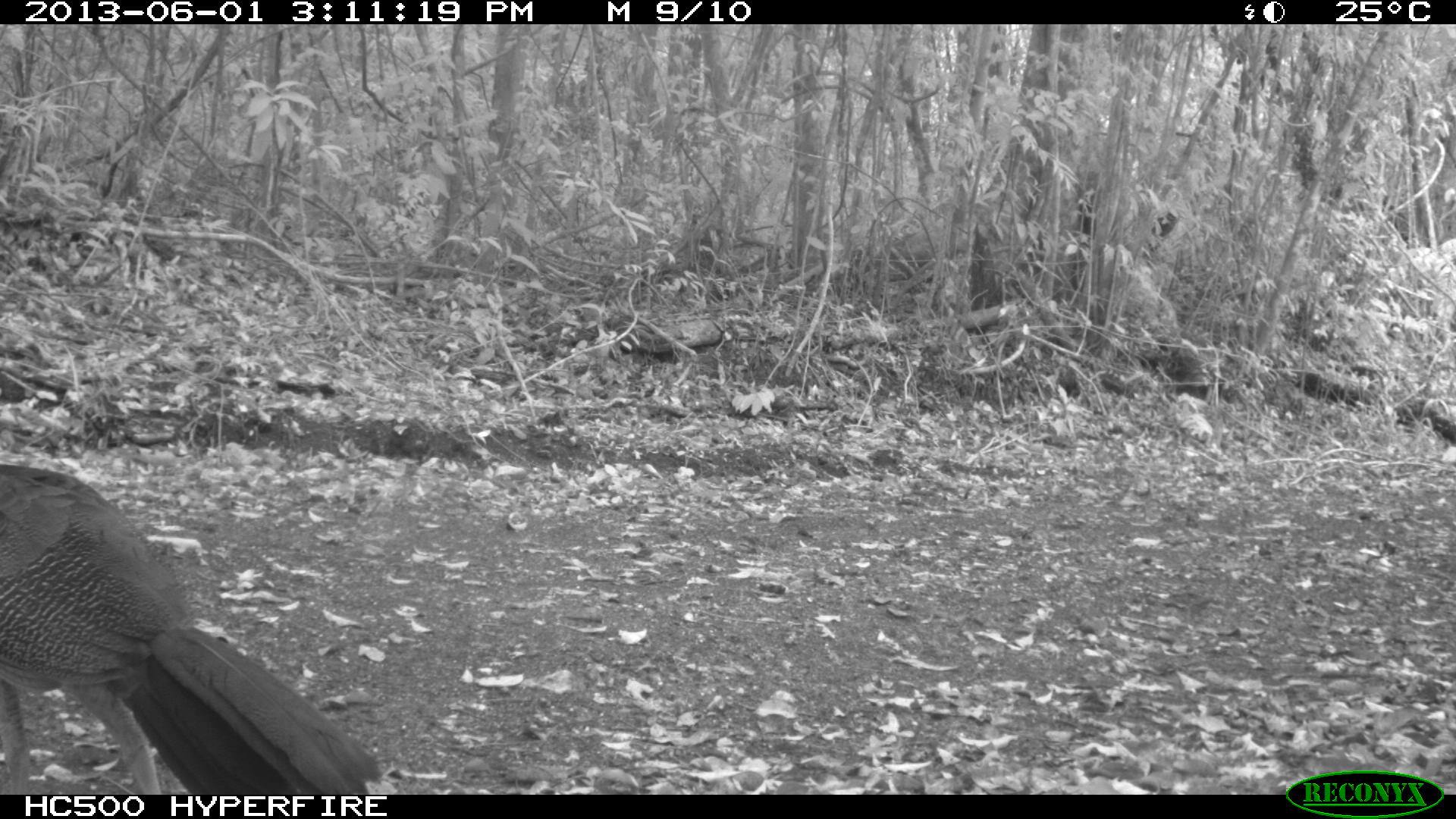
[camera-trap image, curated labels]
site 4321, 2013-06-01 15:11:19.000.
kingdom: Animalia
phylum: Chordata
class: Aves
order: Galliformes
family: Cracidae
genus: Crax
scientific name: Crax rubra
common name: great curassow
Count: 1.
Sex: female.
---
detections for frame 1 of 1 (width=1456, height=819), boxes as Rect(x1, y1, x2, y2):
crax rubra: Rect(0, 460, 384, 794)